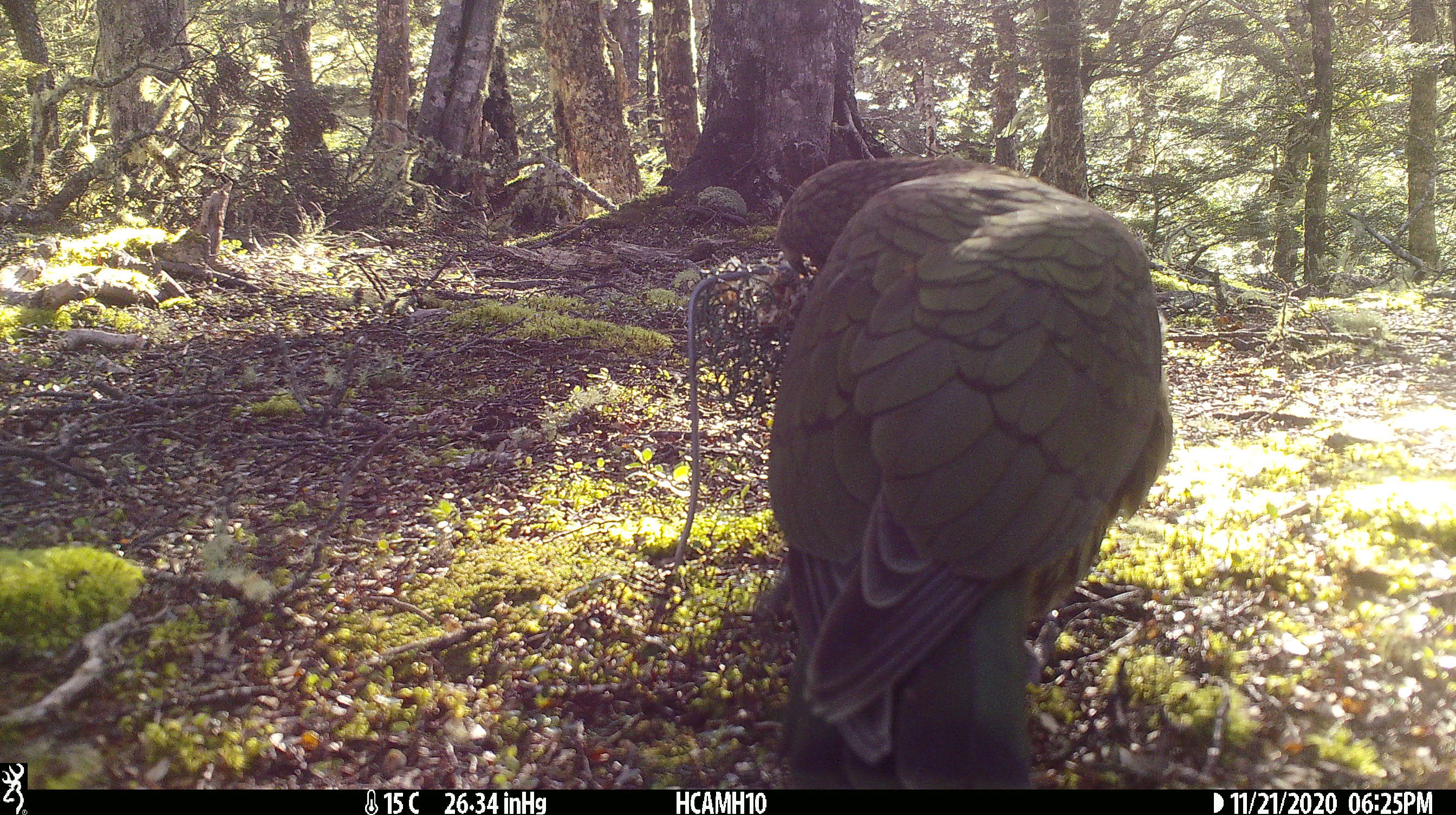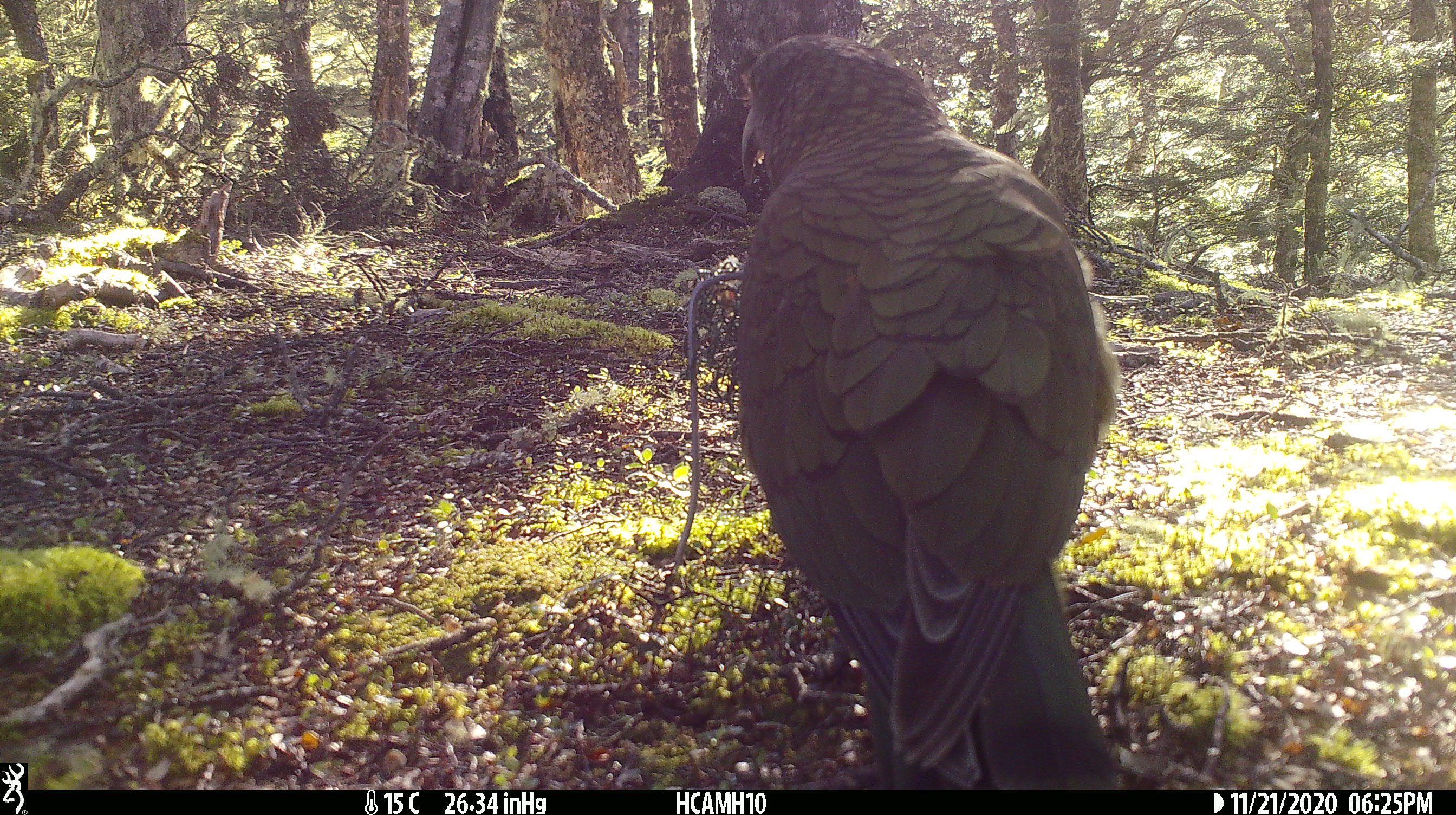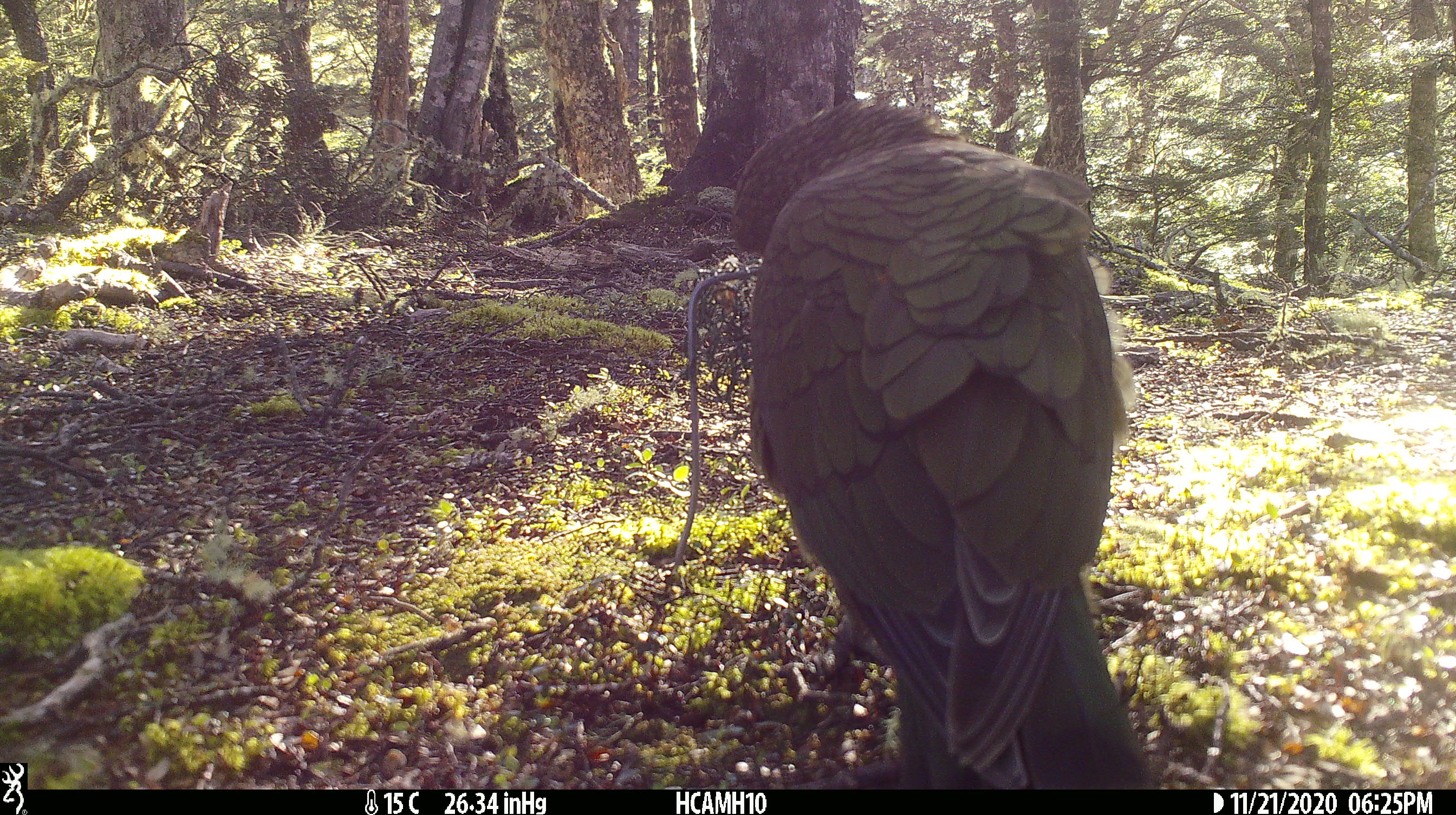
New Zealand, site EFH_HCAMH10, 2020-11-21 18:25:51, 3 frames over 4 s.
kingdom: Animalia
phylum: Chordata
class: Aves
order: Psittaciformes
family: Strigopidae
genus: Nestor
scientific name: Nestor notabilis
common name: kea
Kea (Nestor notabilis).